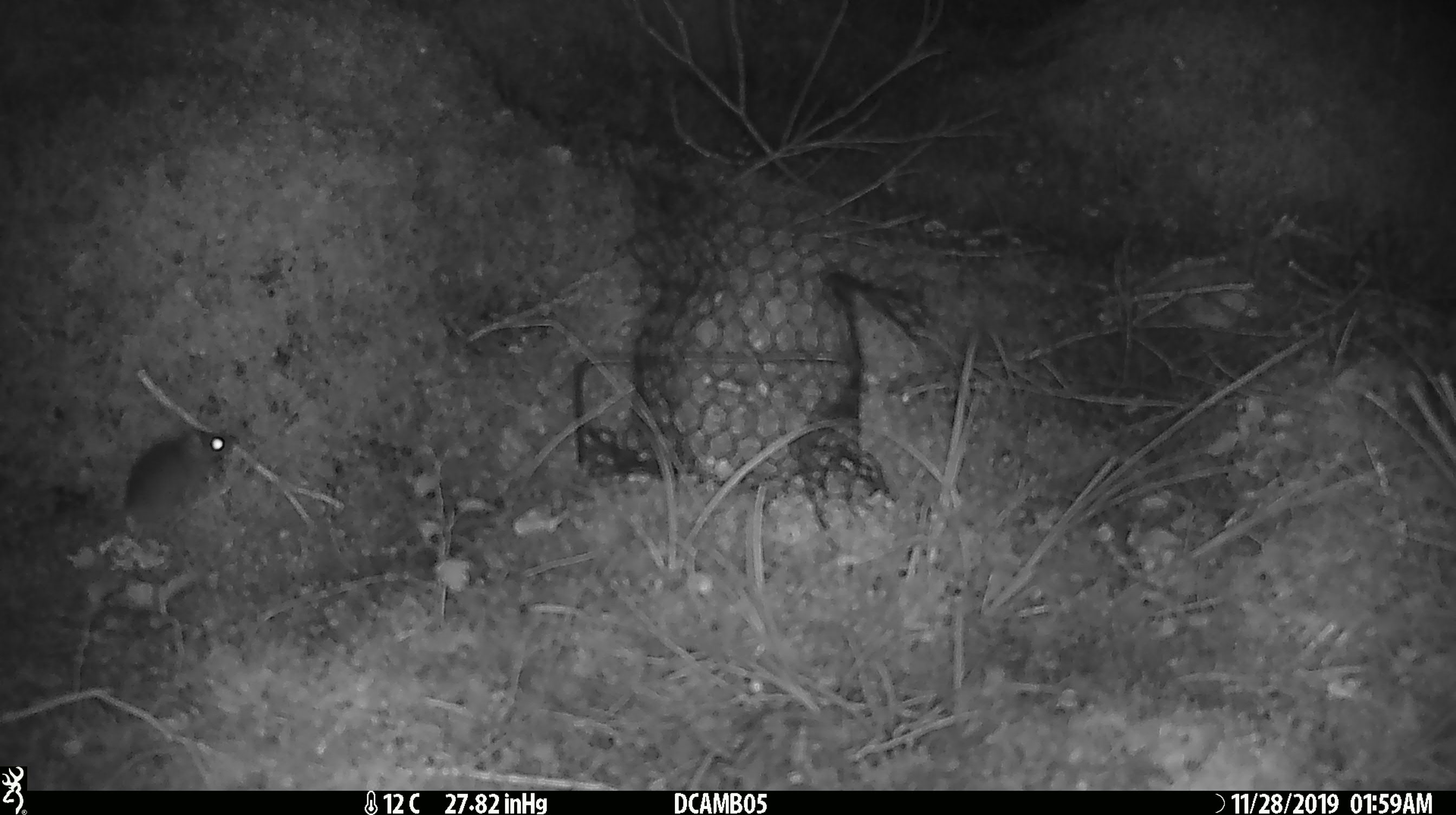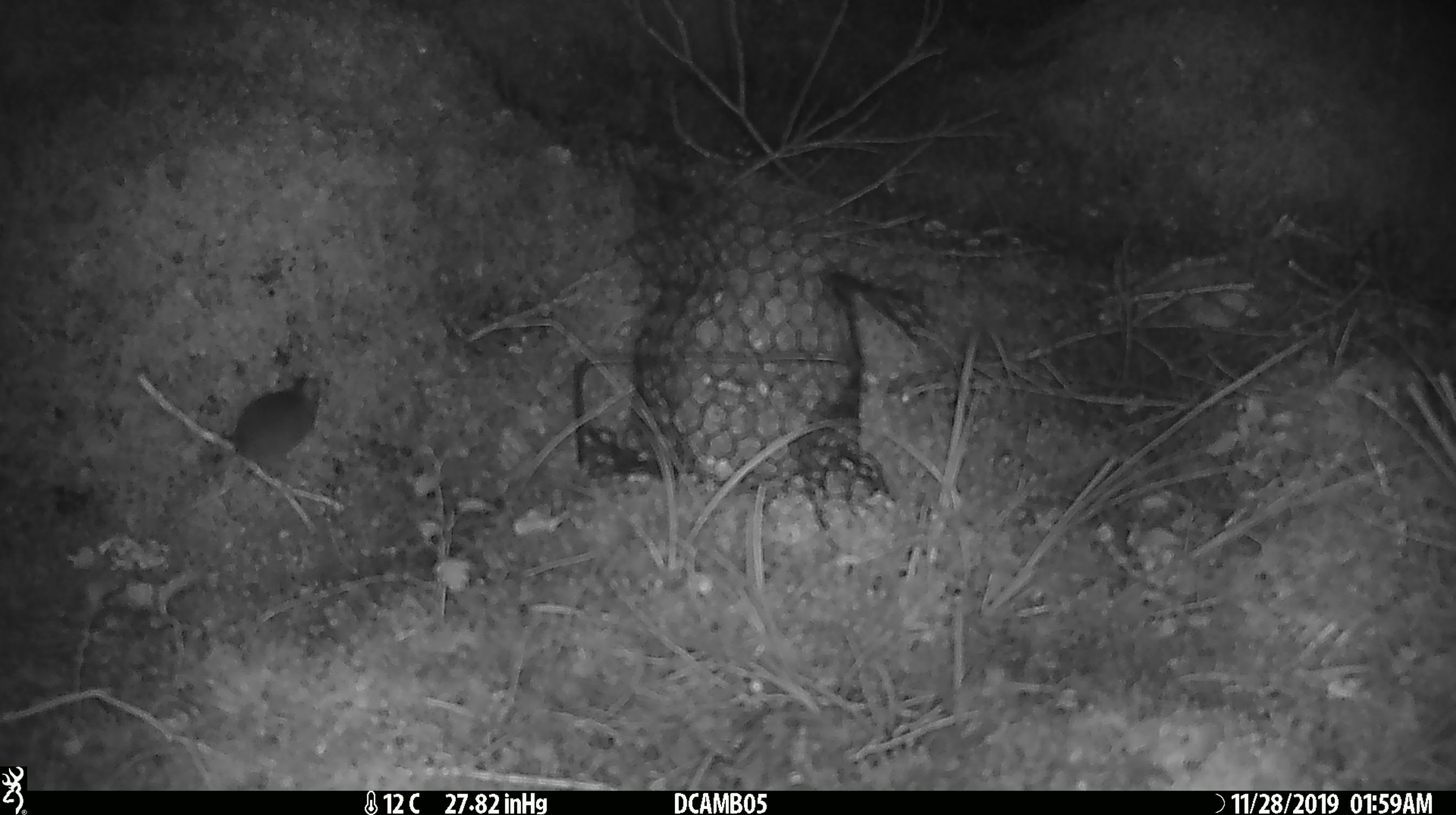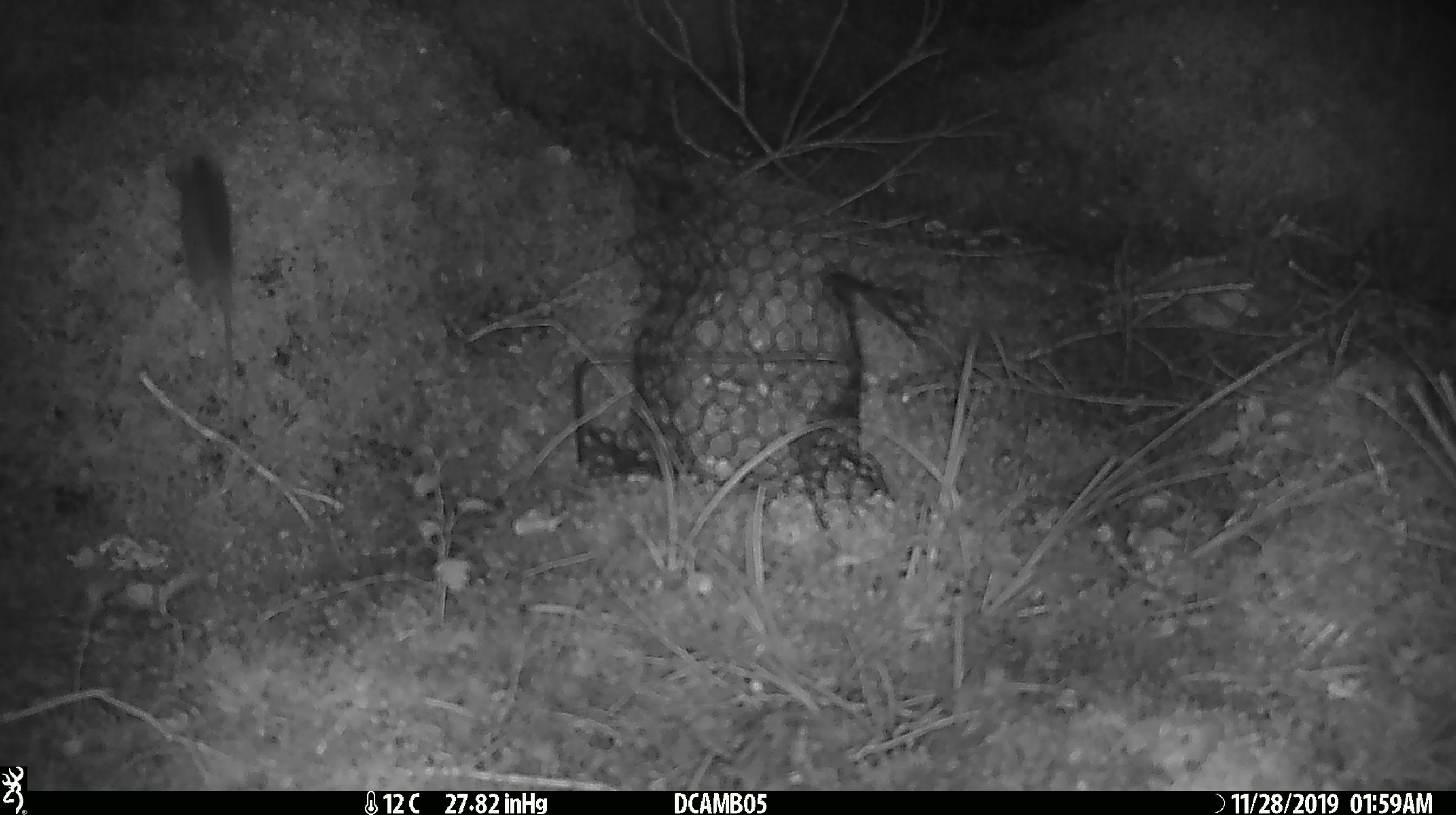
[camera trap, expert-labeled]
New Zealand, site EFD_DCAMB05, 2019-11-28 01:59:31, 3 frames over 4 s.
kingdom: Animalia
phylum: Chordata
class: Mammalia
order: Rodentia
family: Muridae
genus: Mus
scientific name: Mus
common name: mouse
Mouse (Mus).